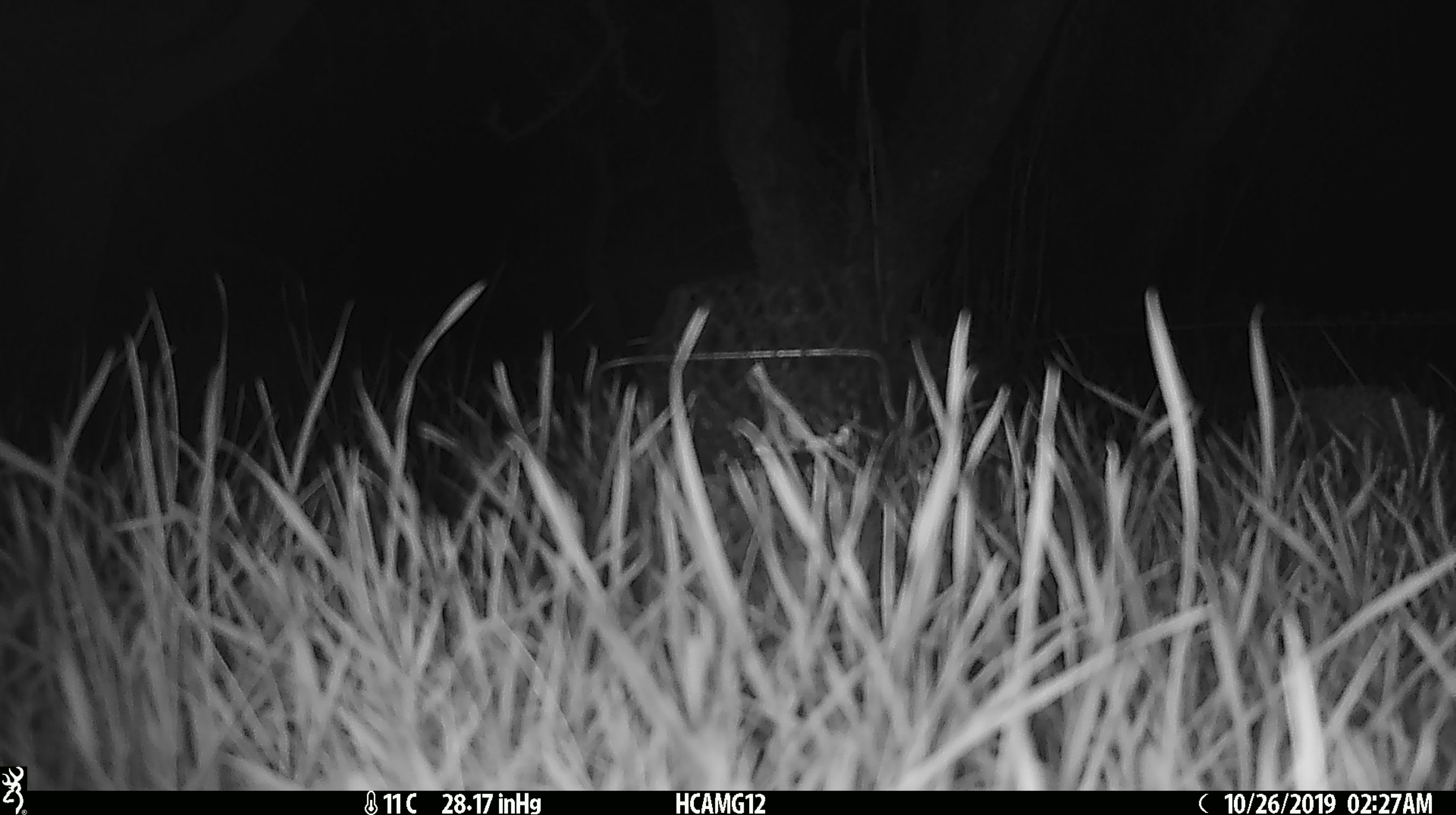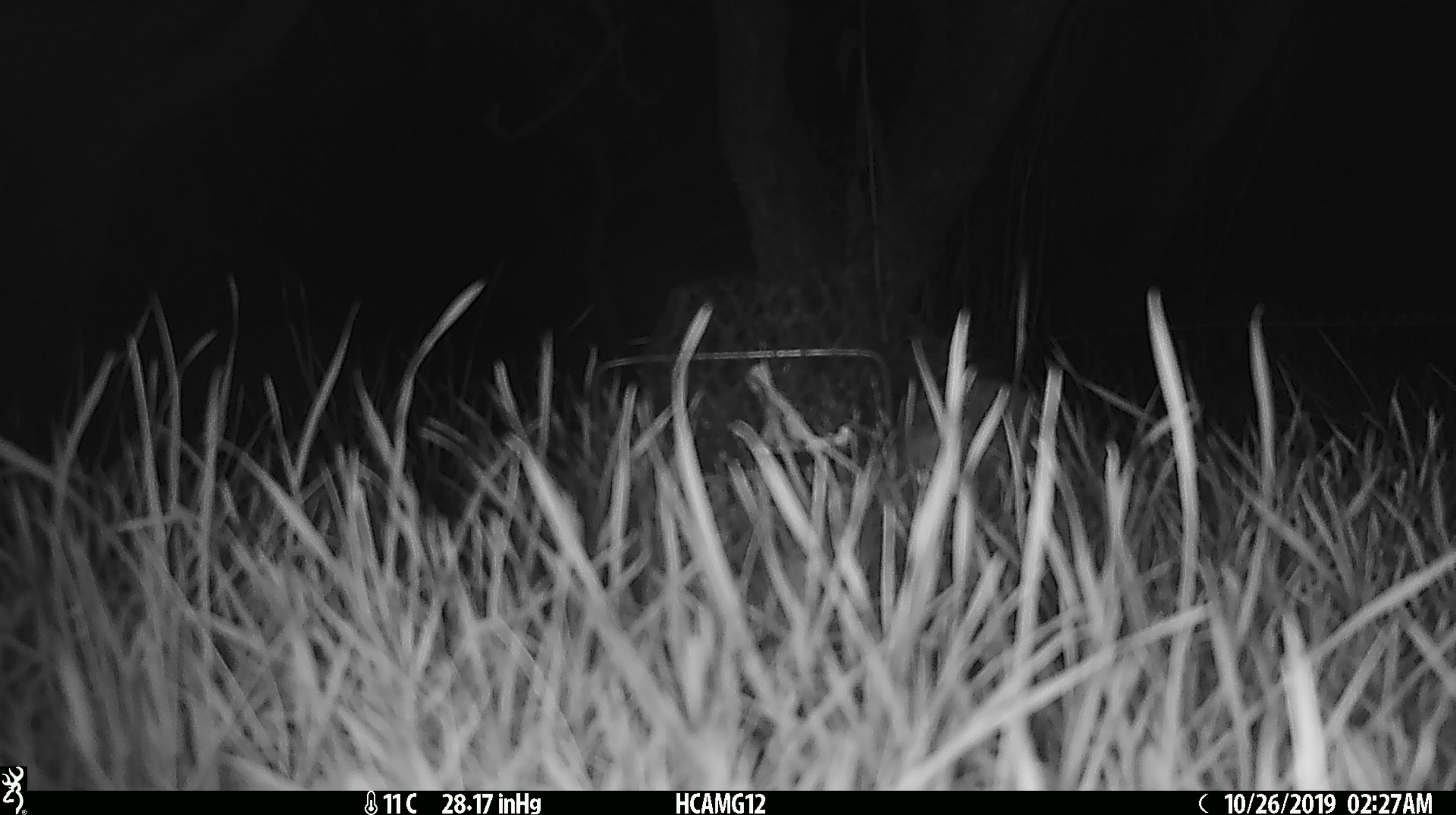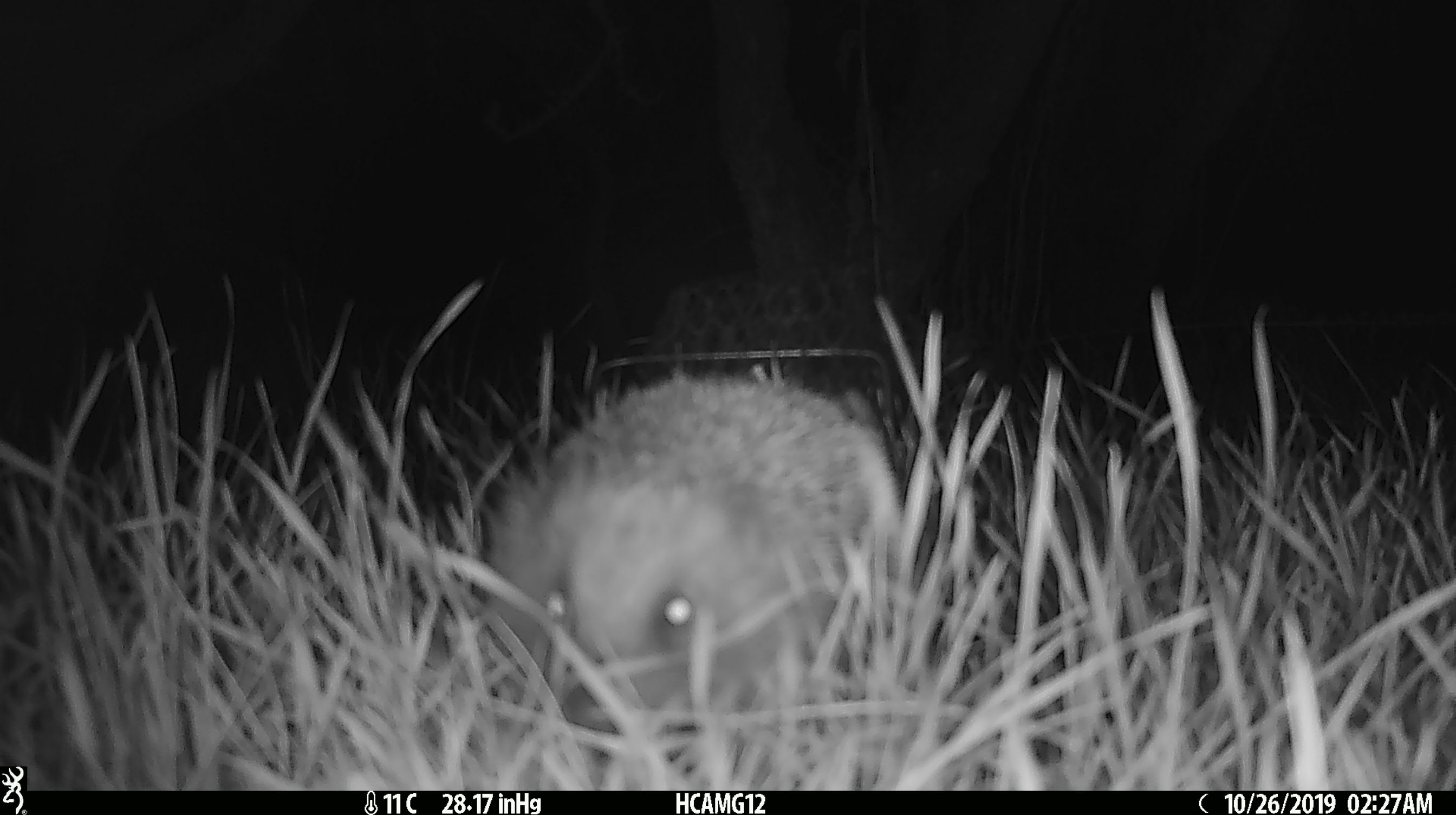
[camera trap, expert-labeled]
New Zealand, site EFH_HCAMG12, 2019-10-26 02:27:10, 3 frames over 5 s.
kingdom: Animalia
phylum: Chordata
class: Mammalia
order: Eulipotyphla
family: Erinaceidae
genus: Erinaceus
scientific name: Erinaceus europaeus europaeus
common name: european hedgehog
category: hedgehog